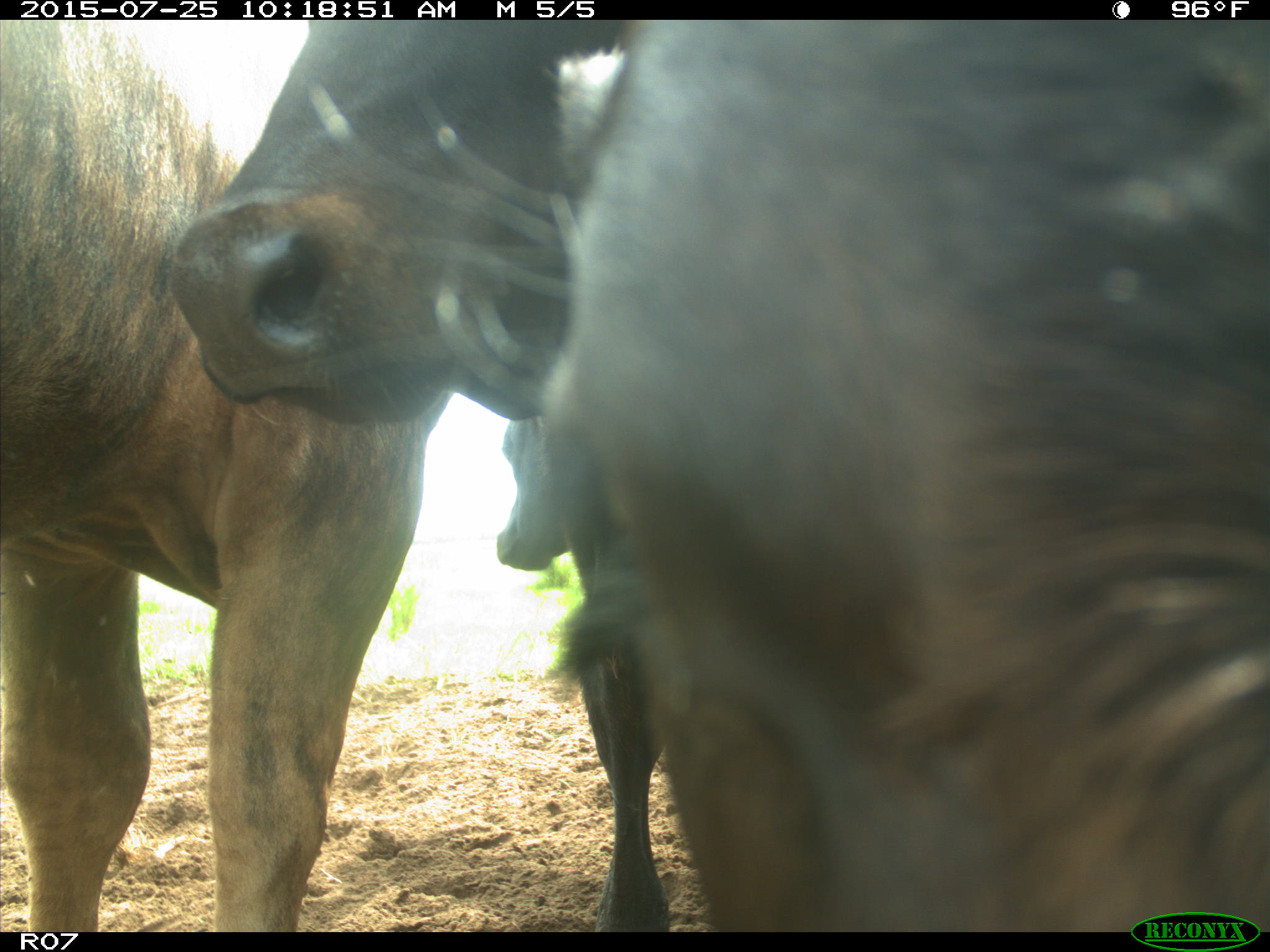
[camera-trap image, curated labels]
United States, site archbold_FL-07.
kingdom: Animalia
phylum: Chordata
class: Mammalia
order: Artiodactyla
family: Bovidae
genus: Bos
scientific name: Bos taurus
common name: domestic cow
Bos taurus (domestic cow).